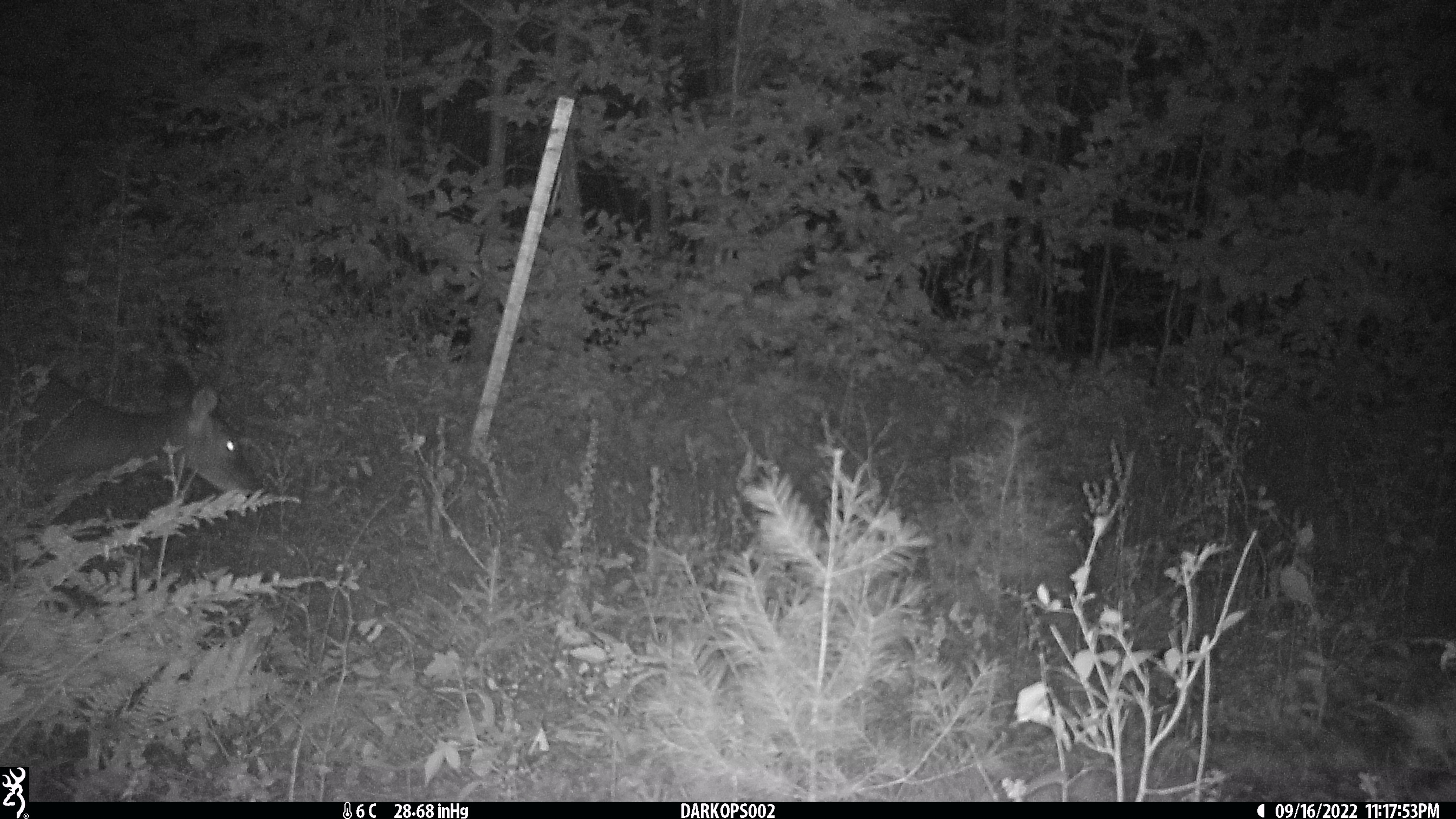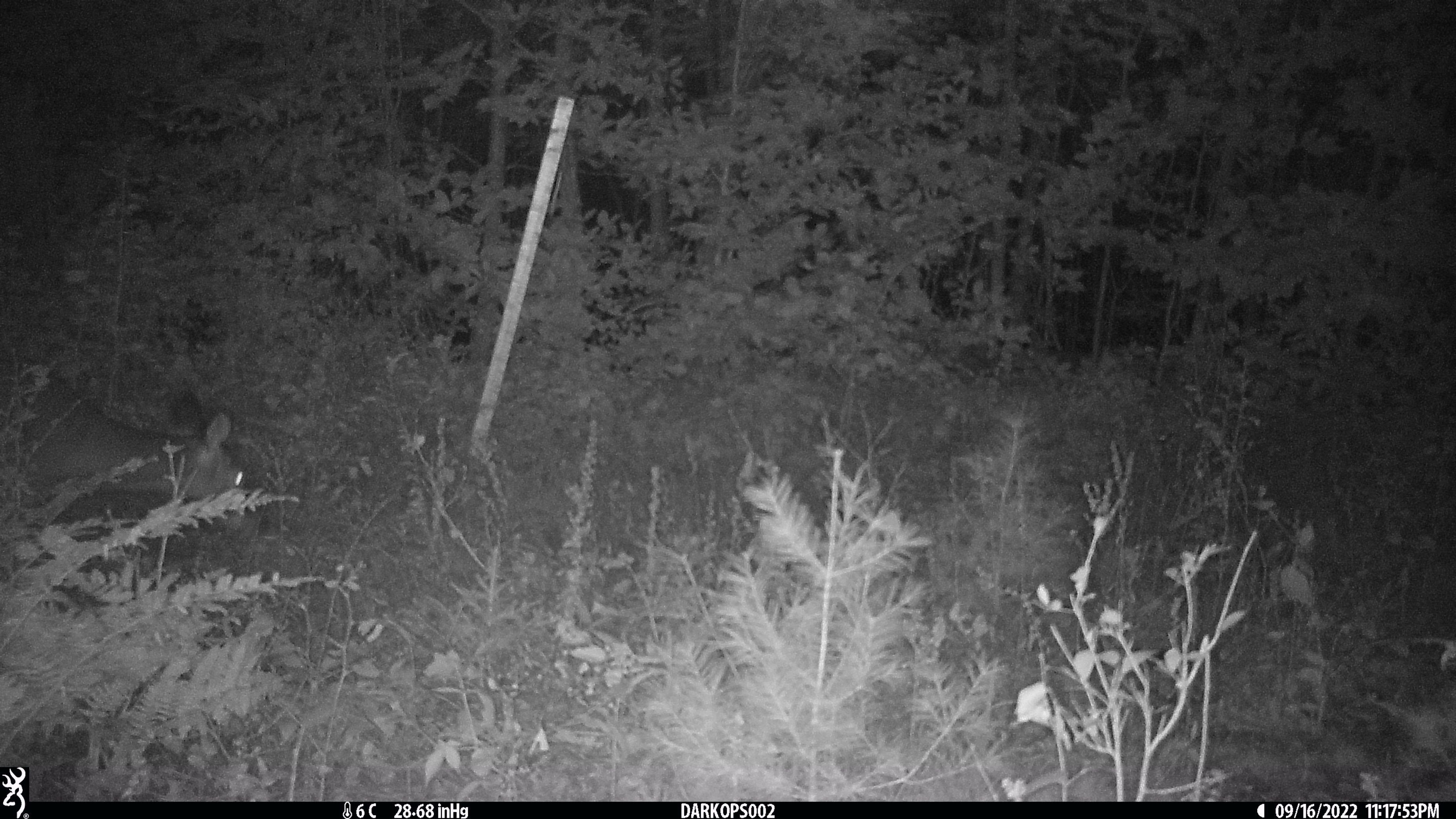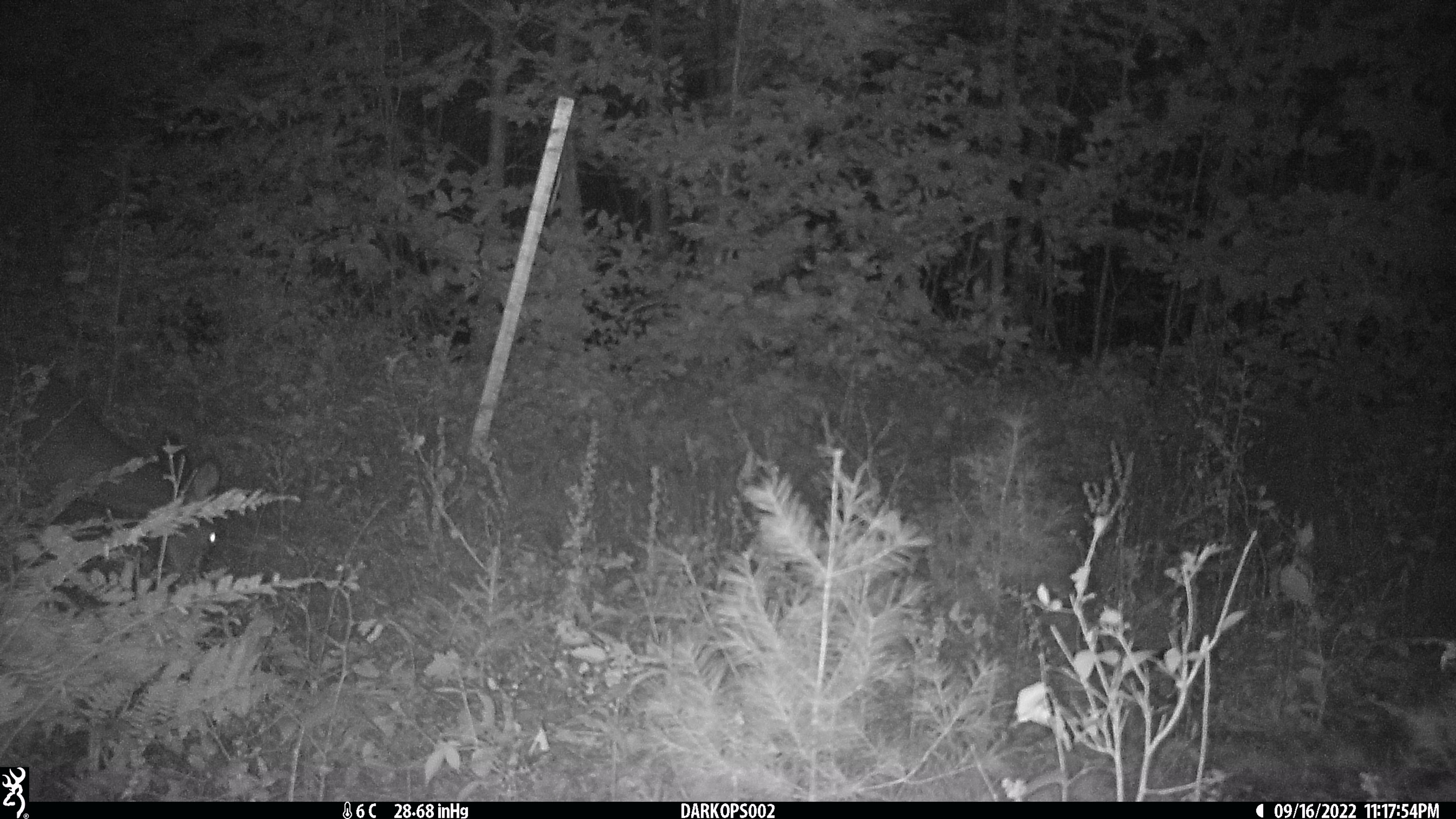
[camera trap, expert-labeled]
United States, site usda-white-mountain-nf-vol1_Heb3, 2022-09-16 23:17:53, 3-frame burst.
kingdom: Animalia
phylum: Chordata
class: Mammalia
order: Artiodactyla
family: Cervidae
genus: Odocoileus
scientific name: Odocoileus virginianus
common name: white-tailed deer